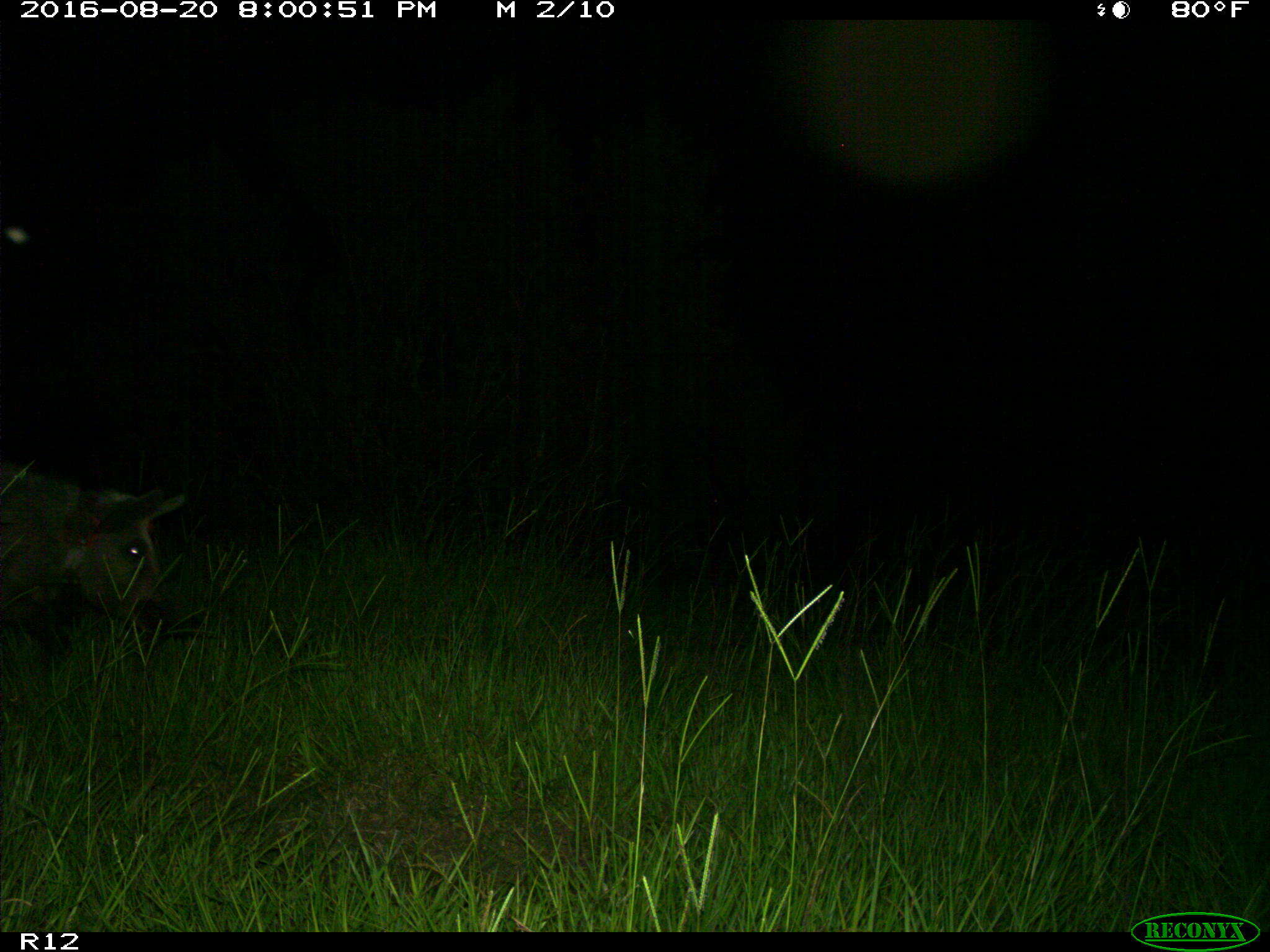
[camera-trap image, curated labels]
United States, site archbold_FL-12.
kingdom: Animalia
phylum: Chordata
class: Mammalia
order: Artiodactyla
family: Suidae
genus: Sus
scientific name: Sus scrofa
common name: wild boar